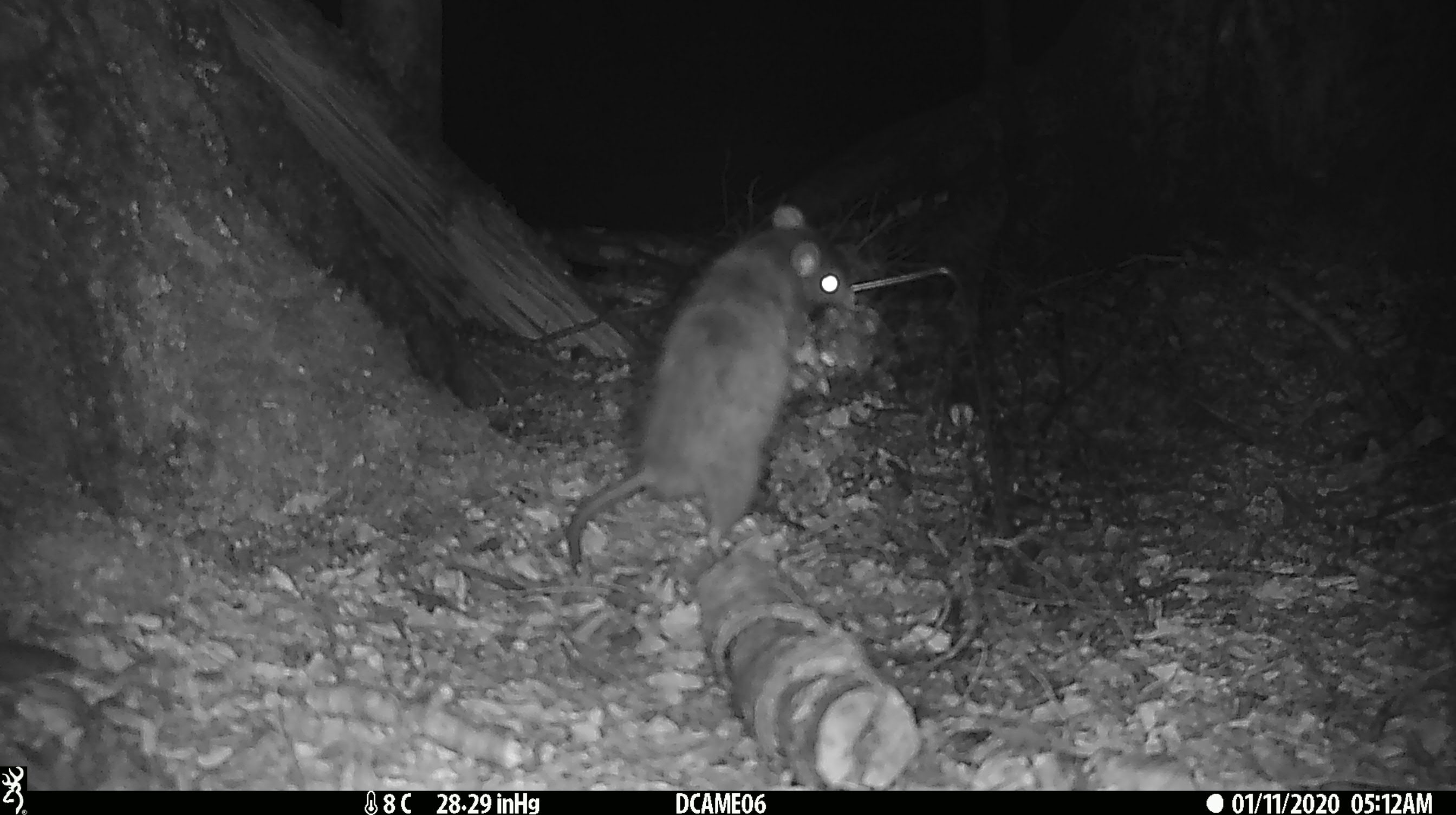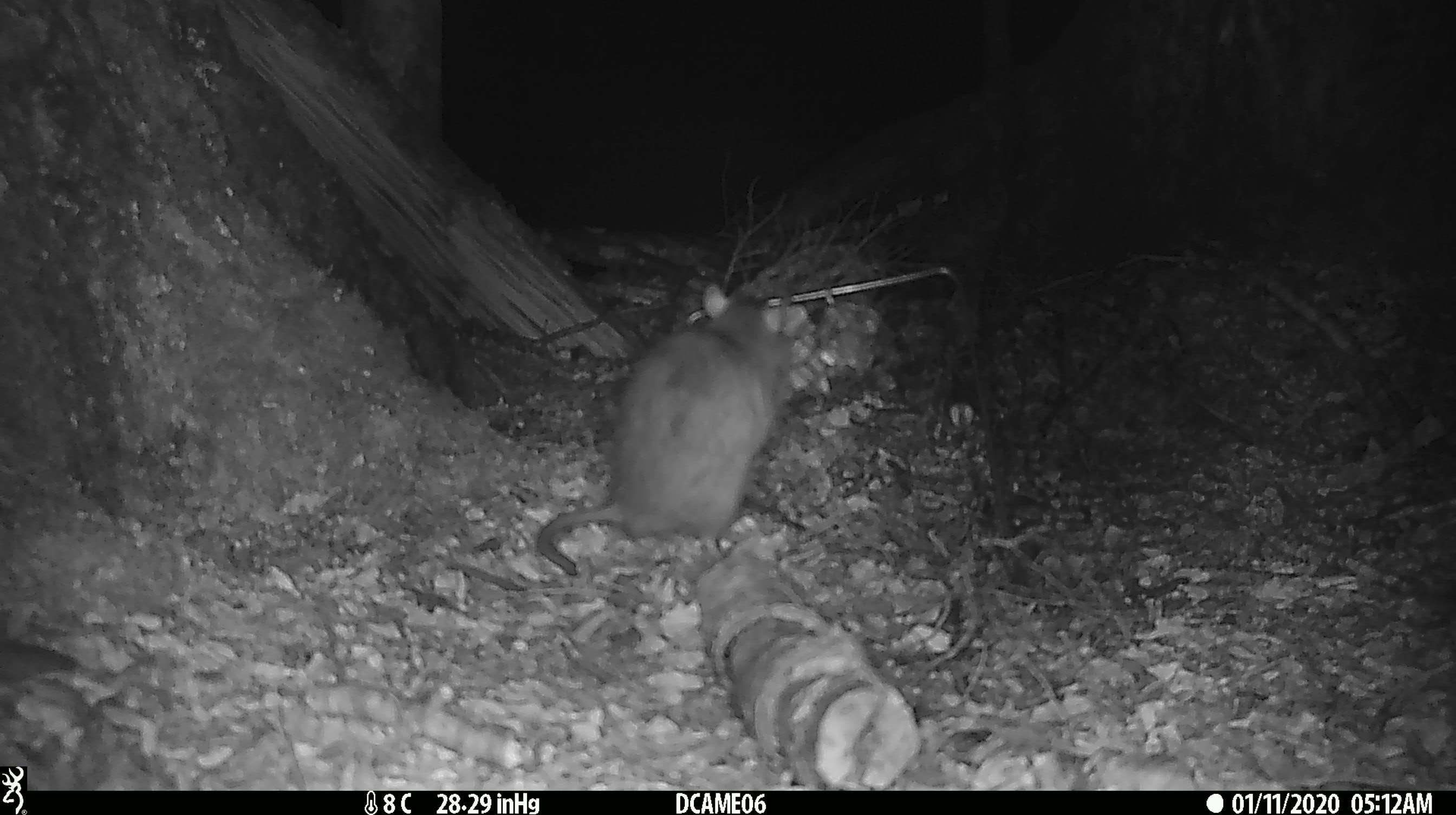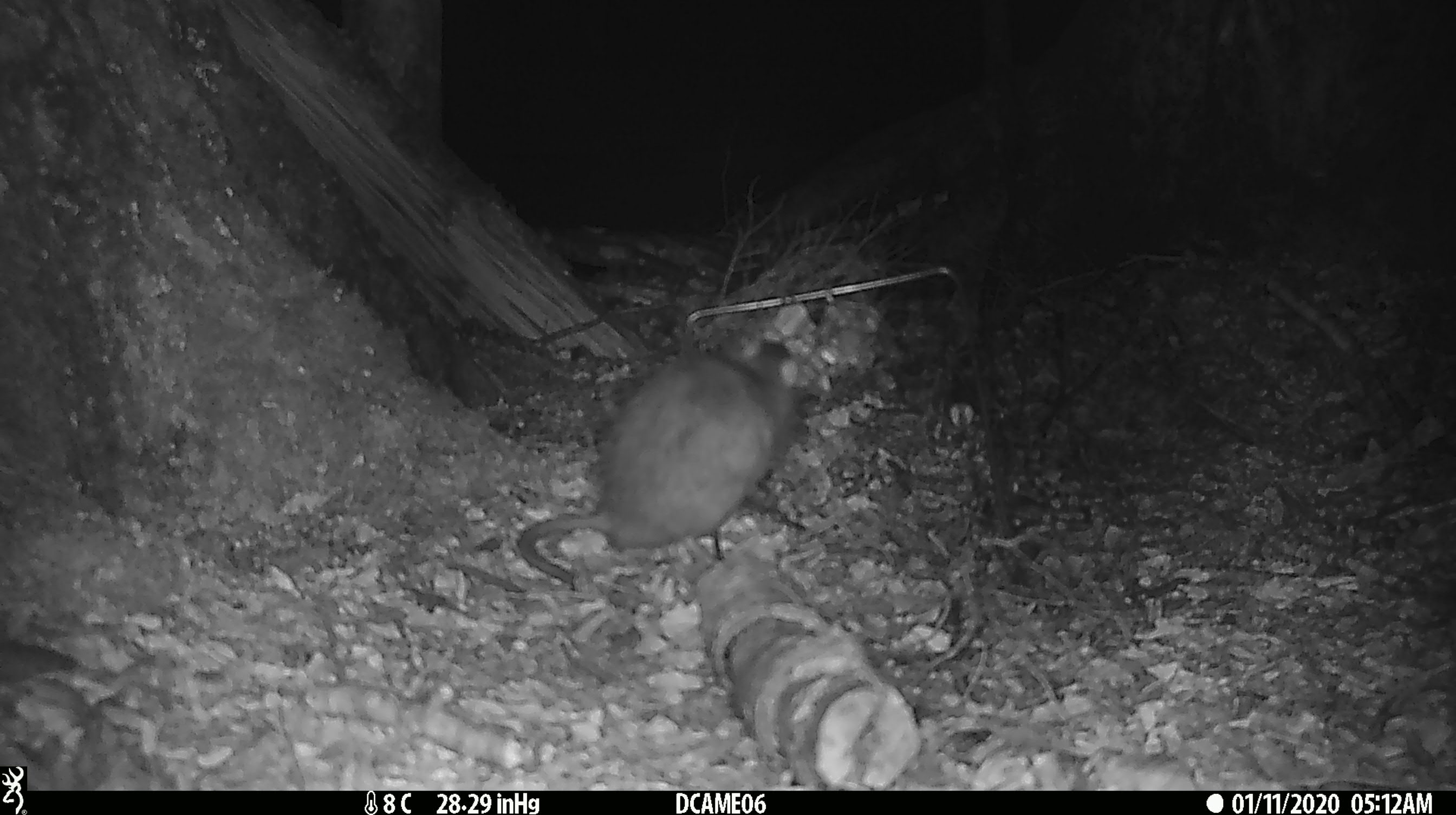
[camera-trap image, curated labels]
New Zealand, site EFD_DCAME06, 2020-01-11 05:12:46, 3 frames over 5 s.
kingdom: Animalia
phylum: Chordata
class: Mammalia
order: Rodentia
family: Muridae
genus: Rattus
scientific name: Rattus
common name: rat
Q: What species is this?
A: Rat (Rattus).